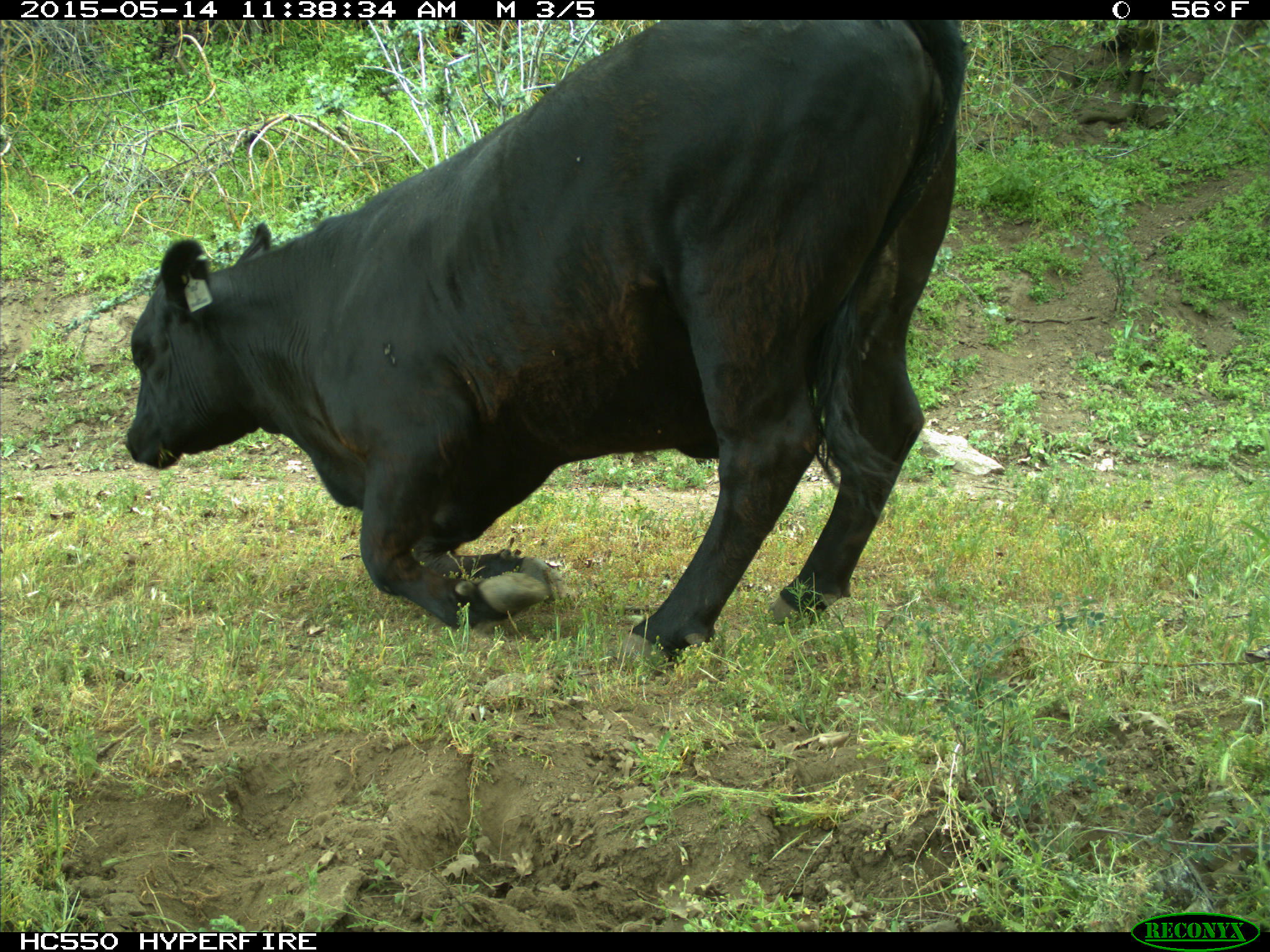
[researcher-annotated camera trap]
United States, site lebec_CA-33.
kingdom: Animalia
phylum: Chordata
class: Mammalia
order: Artiodactyla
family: Bovidae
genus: Bos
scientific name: Bos taurus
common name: domestic cow